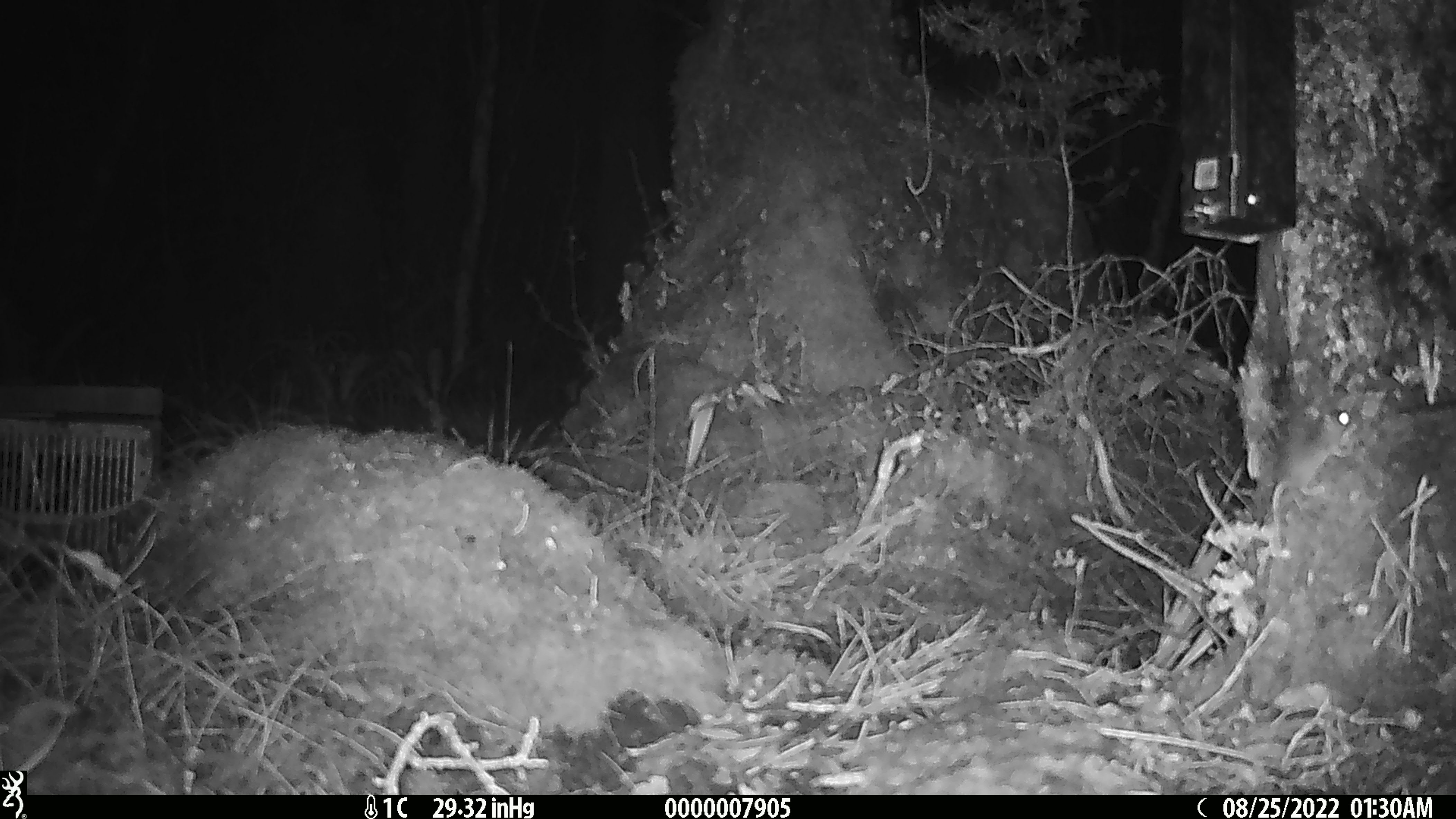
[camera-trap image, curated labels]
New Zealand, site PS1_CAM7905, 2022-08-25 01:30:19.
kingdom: Animalia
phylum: Chordata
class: Mammalia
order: Rodentia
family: Muridae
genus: Mus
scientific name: Mus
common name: mouse